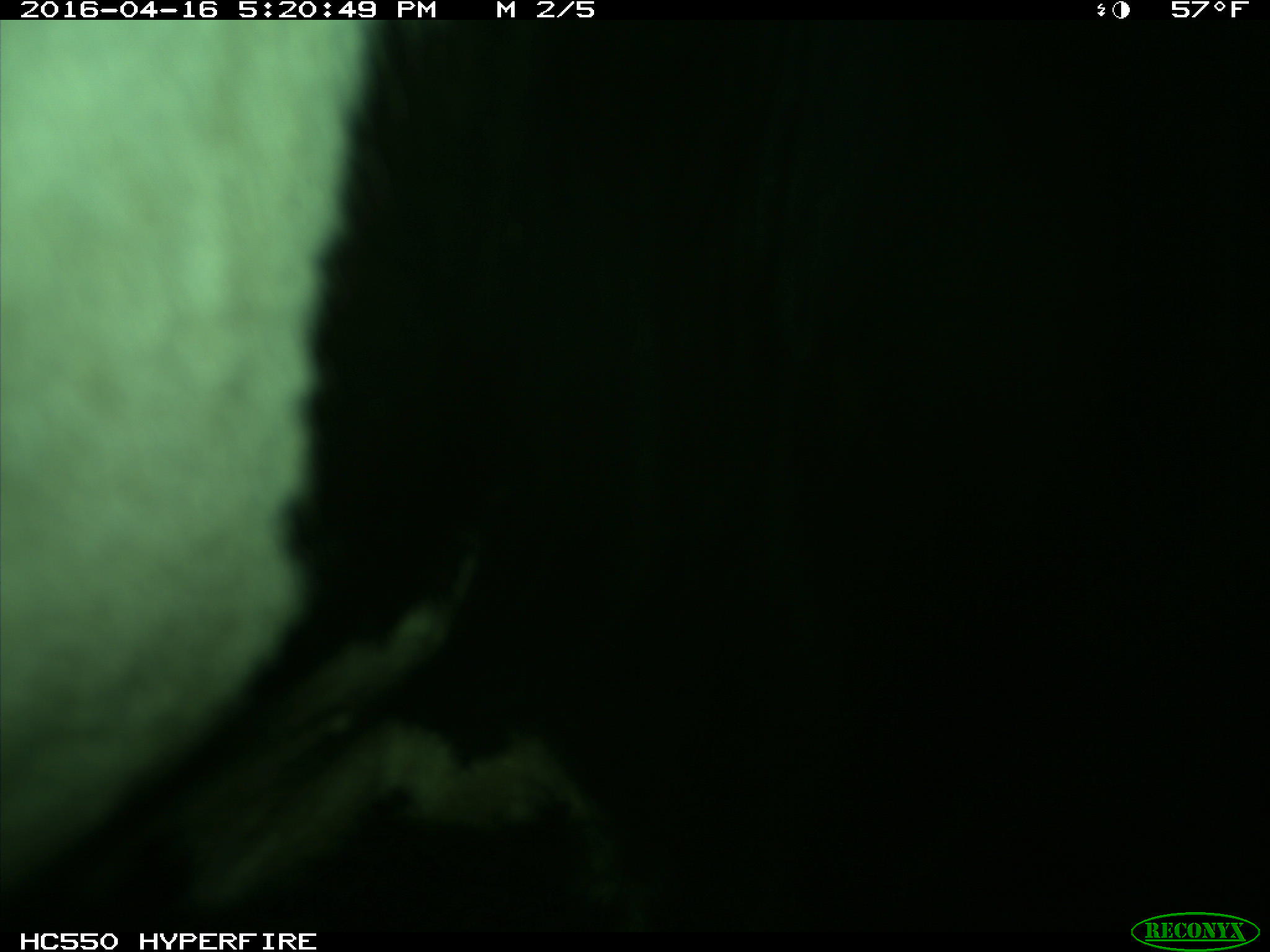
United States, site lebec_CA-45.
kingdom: Animalia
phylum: Chordata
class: Mammalia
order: Artiodactyla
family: Bovidae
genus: Bos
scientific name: Bos taurus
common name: domestic cow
Bos taurus (domestic cow).